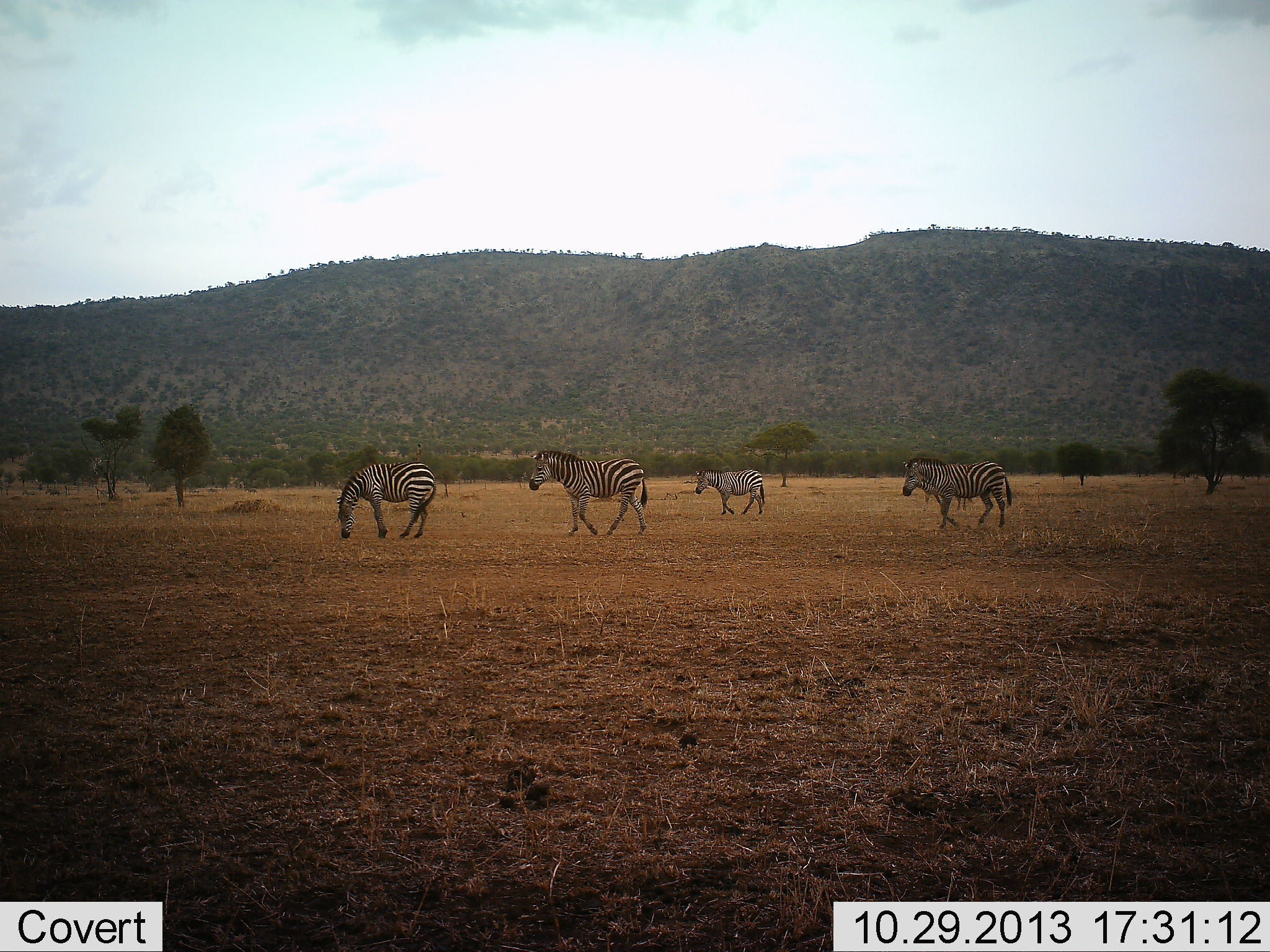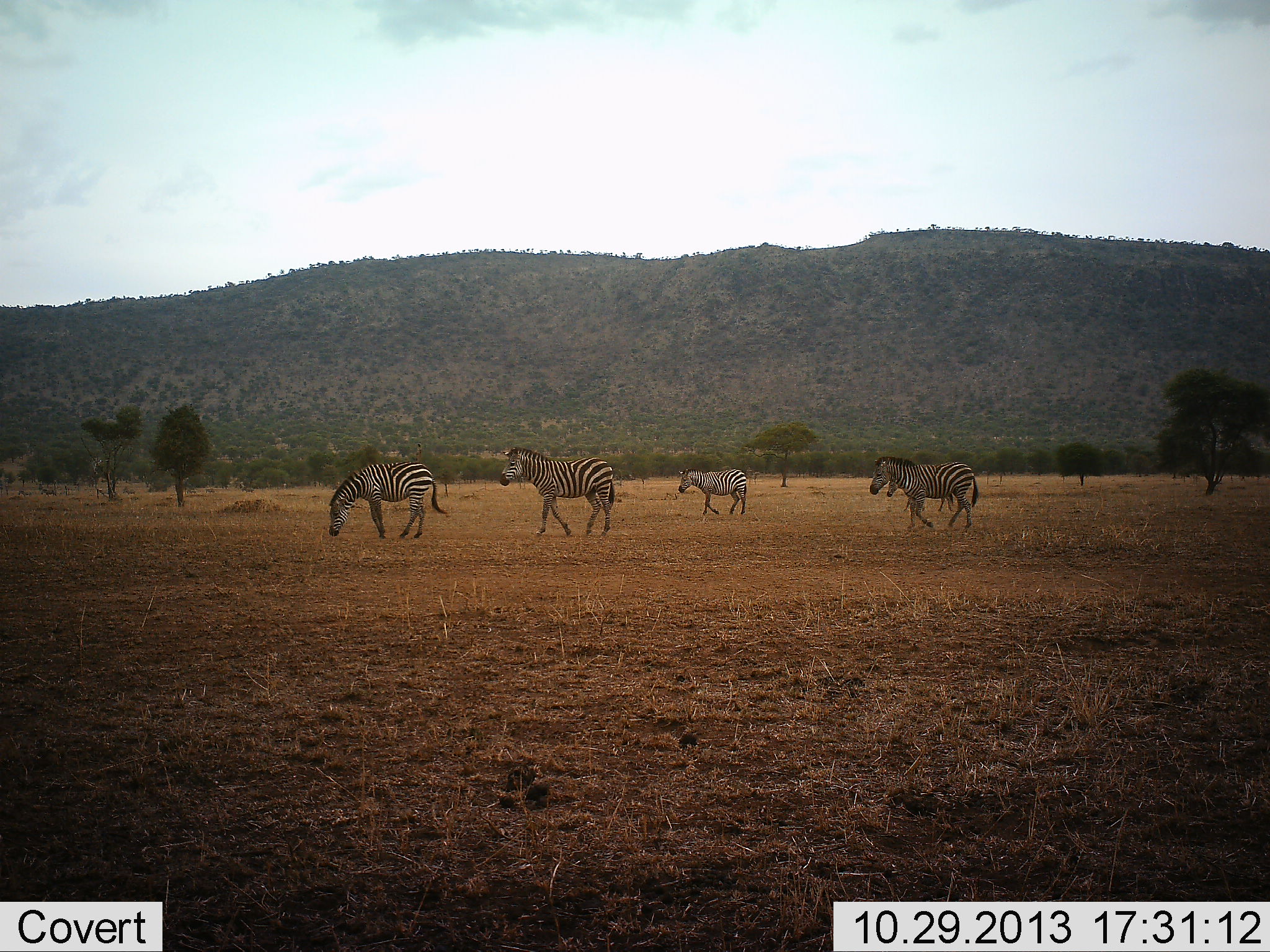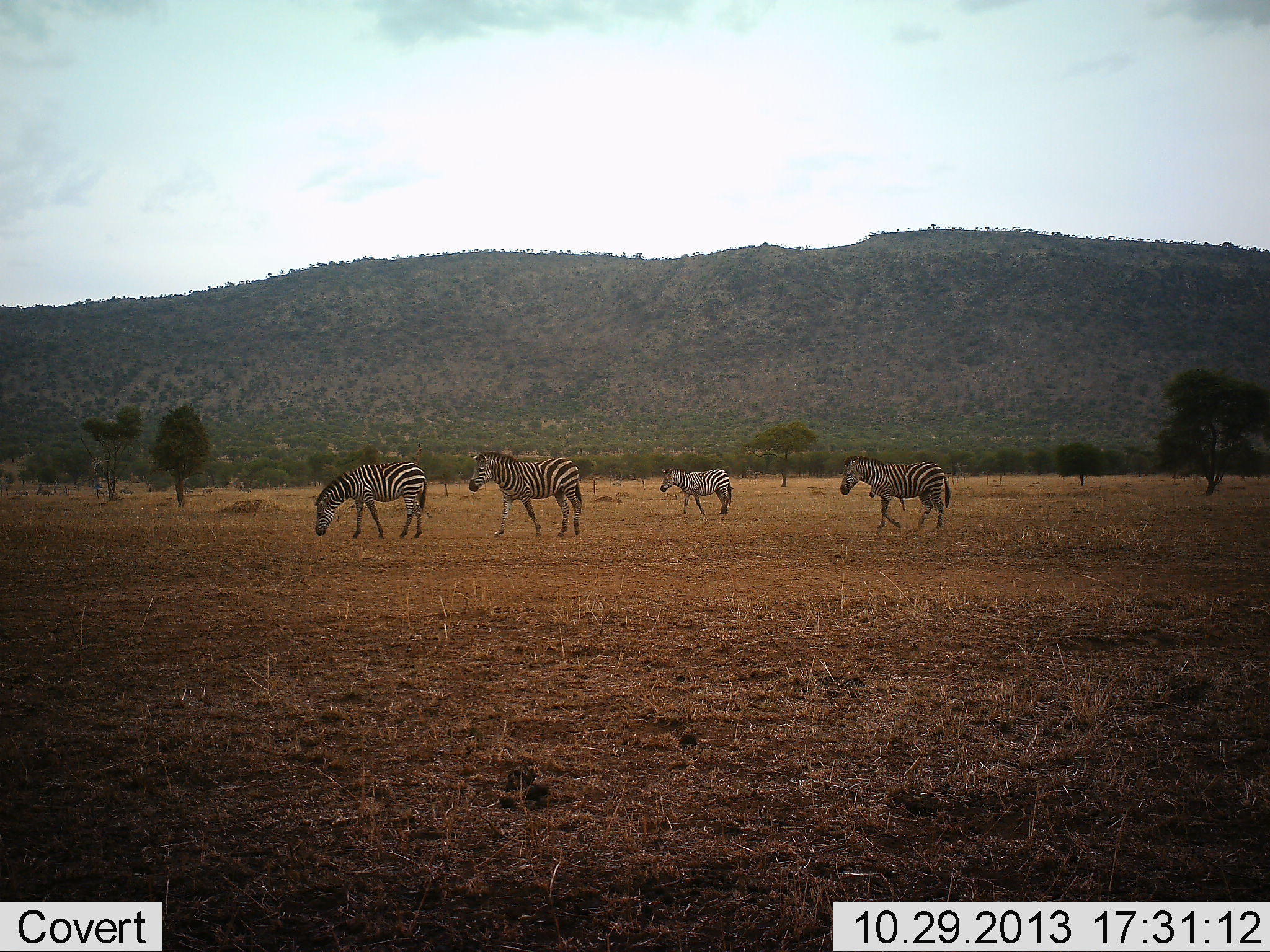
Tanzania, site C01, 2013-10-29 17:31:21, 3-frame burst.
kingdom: Animalia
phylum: Chordata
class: Mammalia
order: Perissodactyla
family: Equidae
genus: Equus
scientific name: Equus quagga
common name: plains zebra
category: zebra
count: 4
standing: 10%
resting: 0%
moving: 90%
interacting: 0%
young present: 0%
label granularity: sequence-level